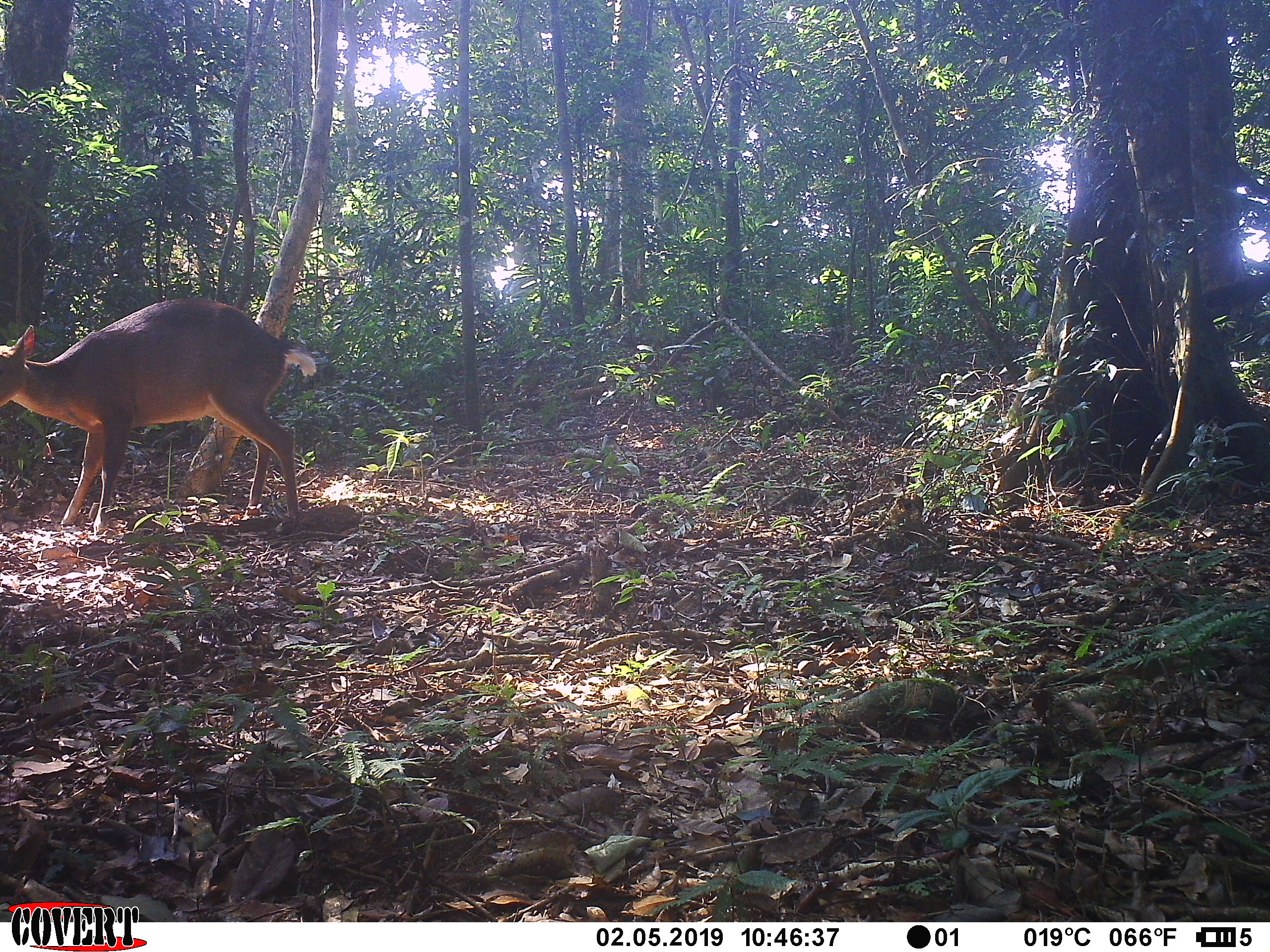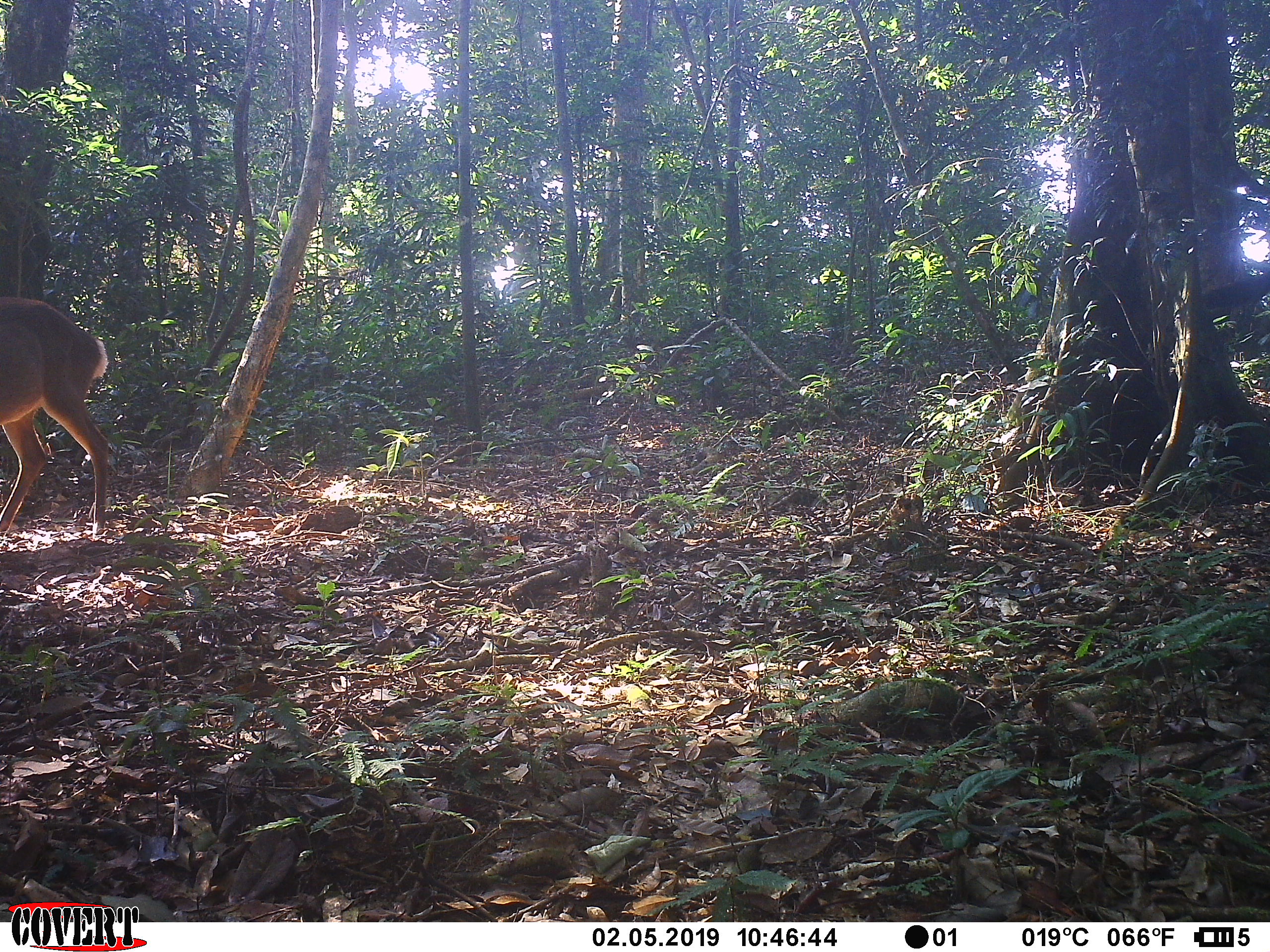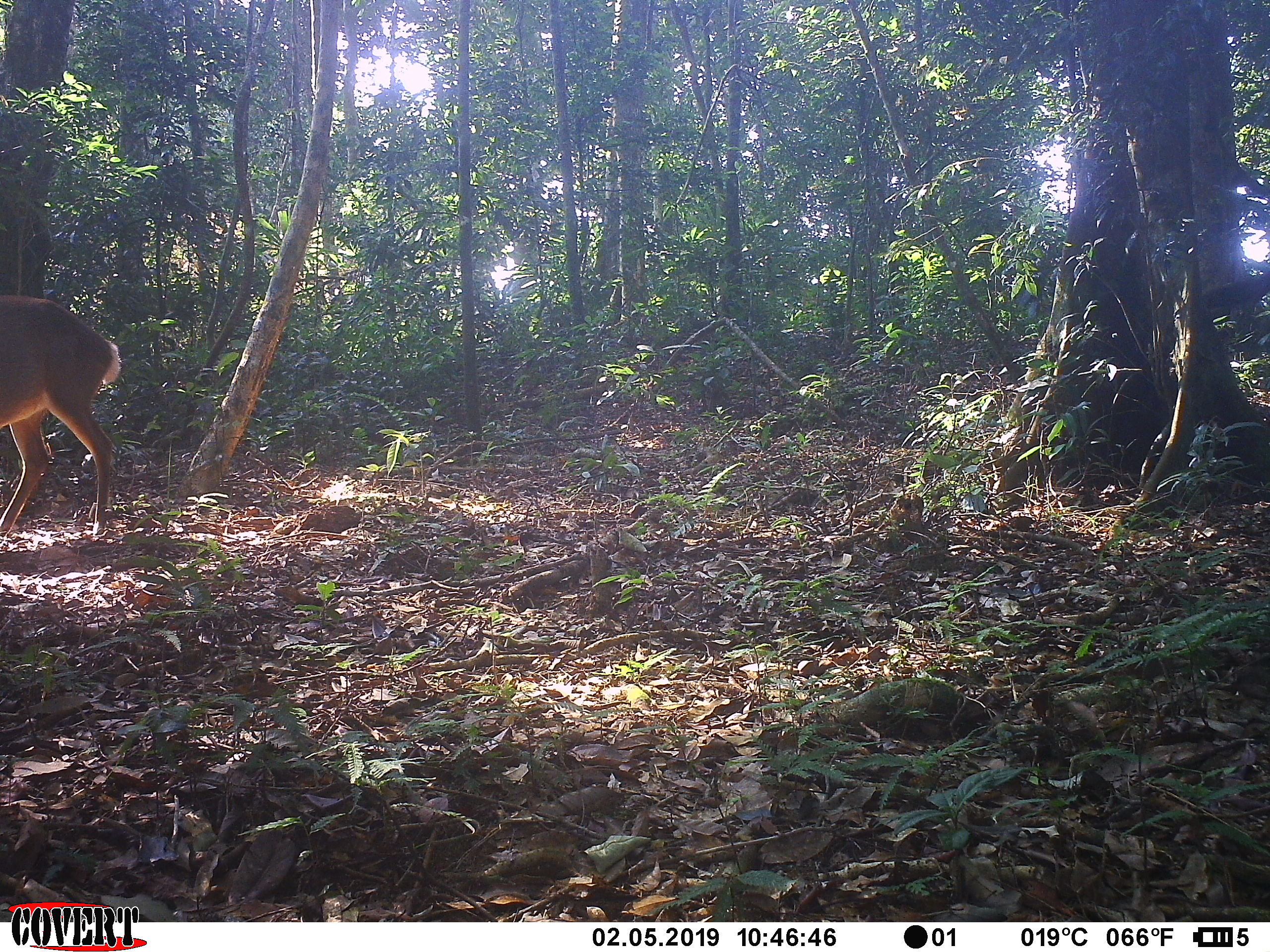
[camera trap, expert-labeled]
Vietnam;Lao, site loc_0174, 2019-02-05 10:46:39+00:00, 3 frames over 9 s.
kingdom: Animalia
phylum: Chordata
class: Mammalia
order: Artiodactyla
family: Cervidae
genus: Muntiacus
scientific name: Muntiacus vuquangensis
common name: large-antlered muntjac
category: large antlered muntjac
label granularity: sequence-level